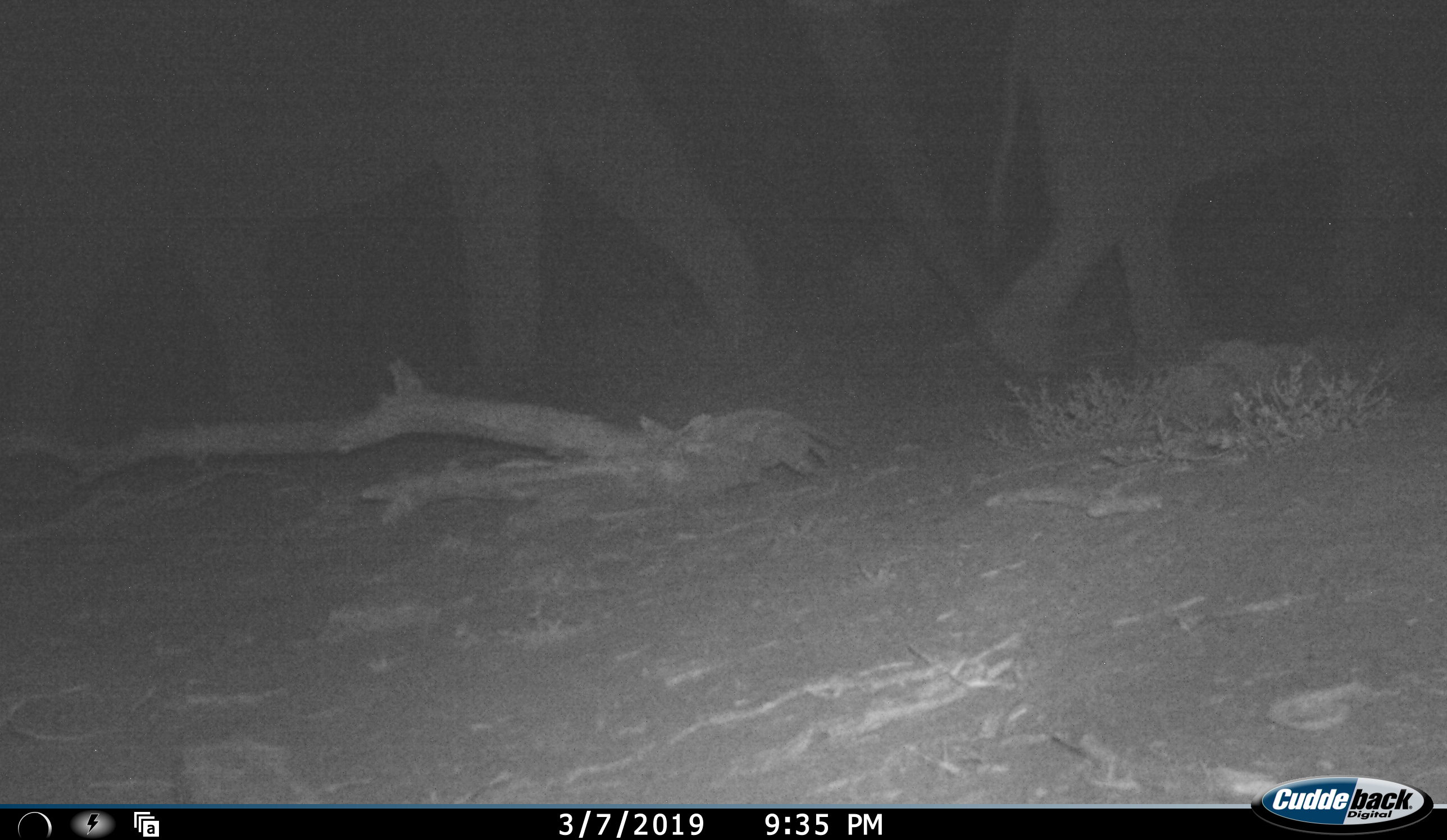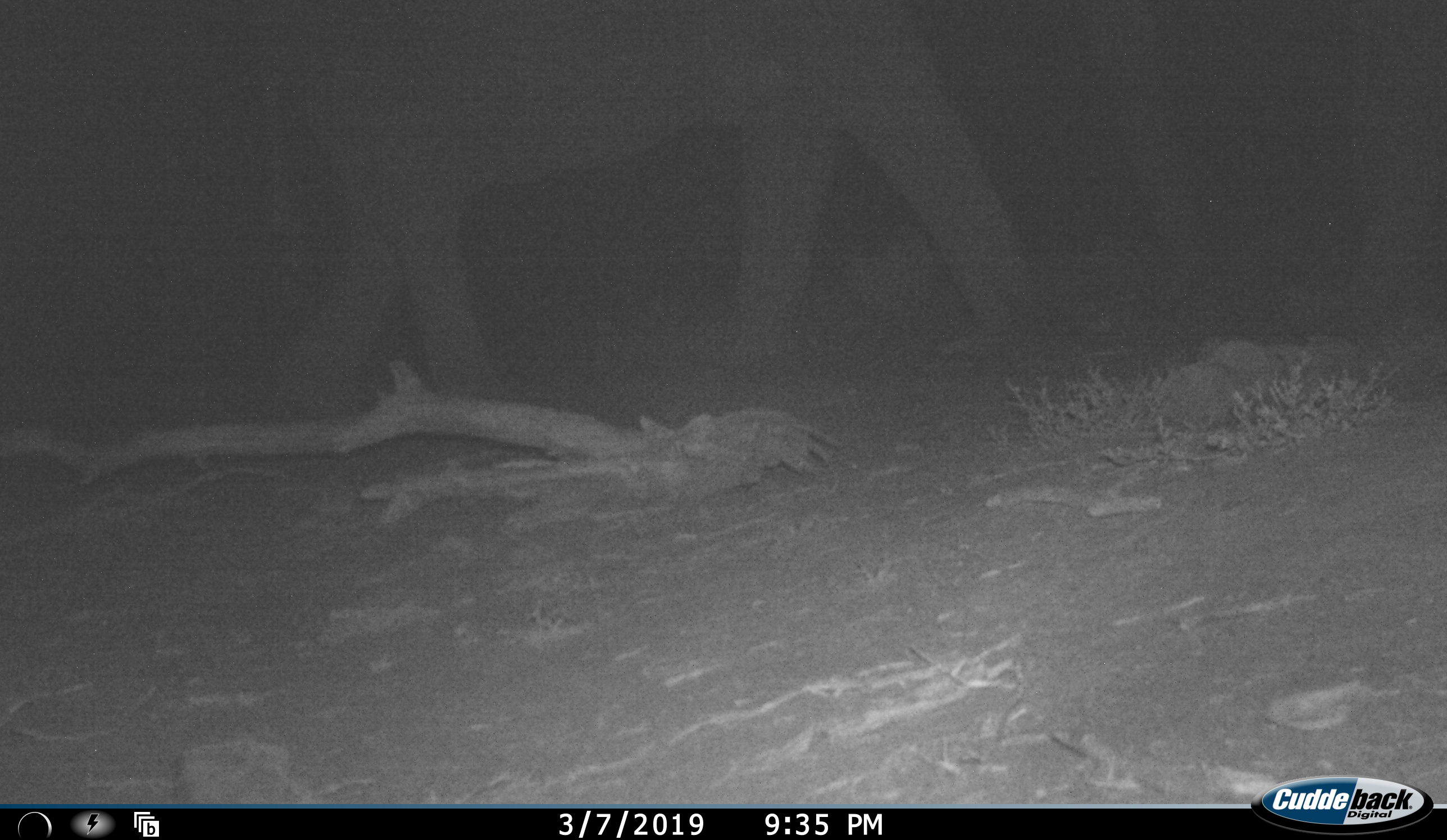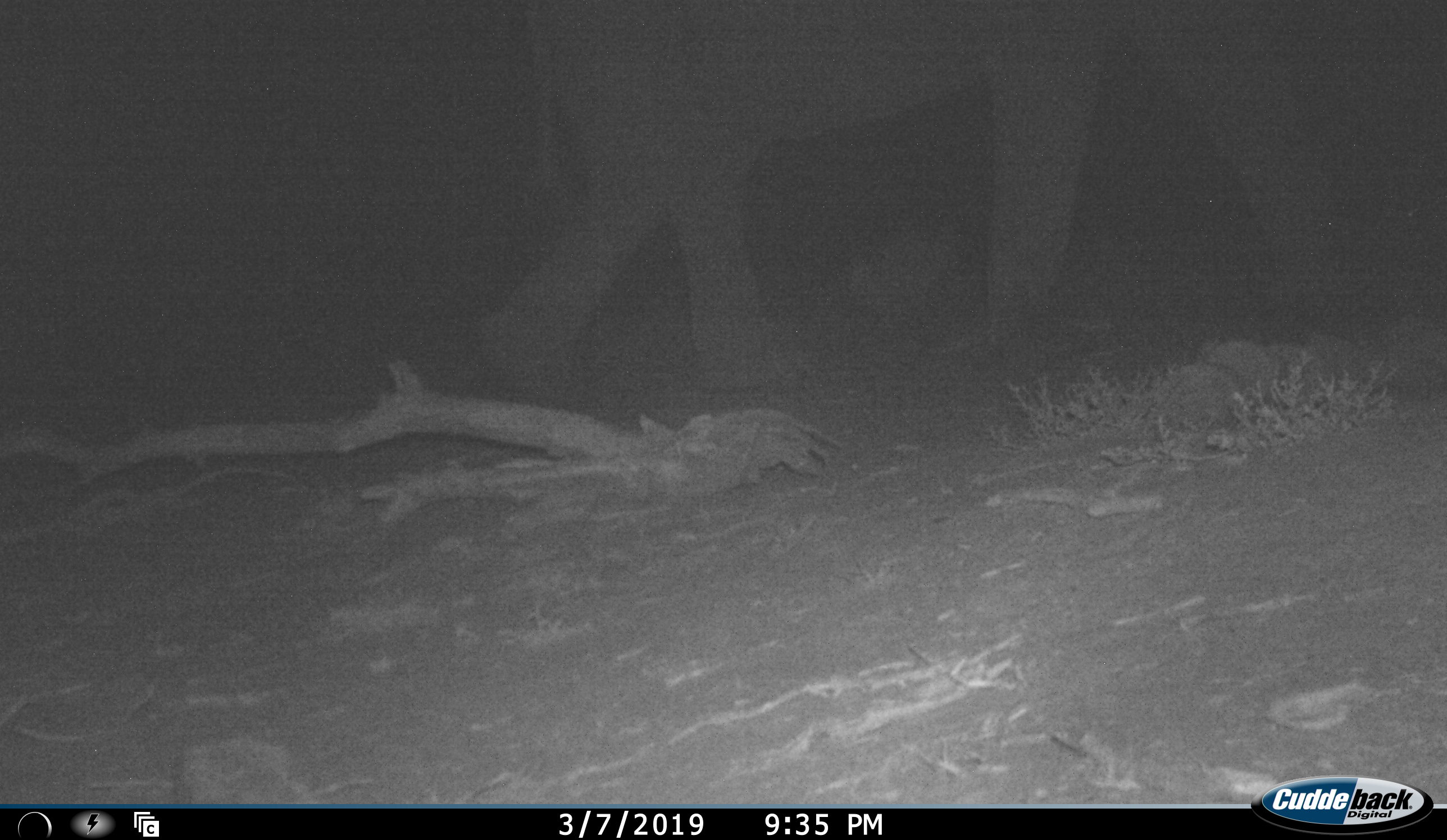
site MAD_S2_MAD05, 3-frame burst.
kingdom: Animalia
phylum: Chordata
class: Mammalia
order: Proboscidea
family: Elephantidae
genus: Loxodonta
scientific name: Loxodonta africana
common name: african bush elephant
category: elephant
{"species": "elephant (african bush elephant) (Loxodonta africana)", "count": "2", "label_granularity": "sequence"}